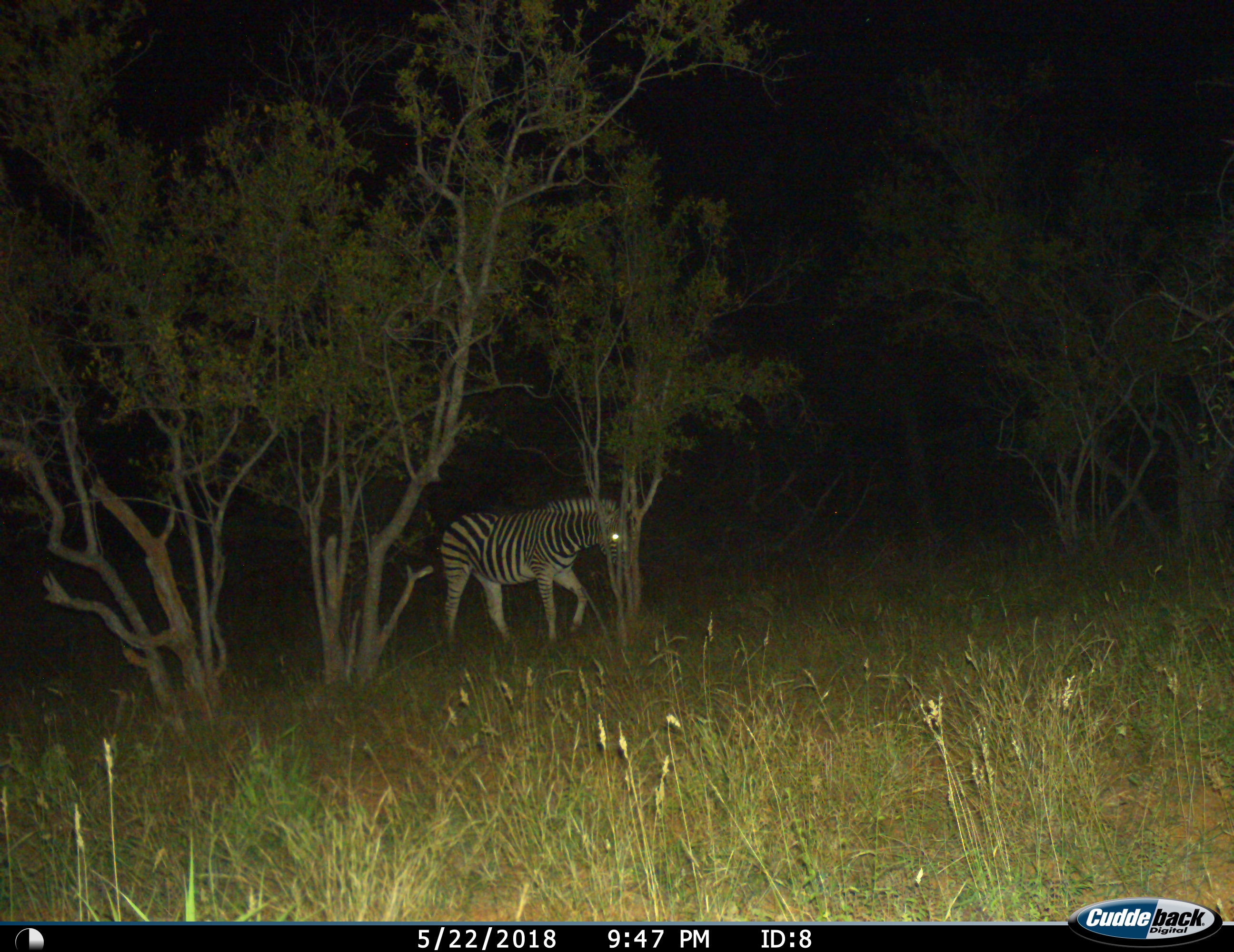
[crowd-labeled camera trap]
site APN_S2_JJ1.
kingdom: Animalia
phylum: Chordata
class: Mammalia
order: Perissodactyla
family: Equidae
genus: Equus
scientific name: Equus quagga burchellii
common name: burchell's zebra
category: zebraburchells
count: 1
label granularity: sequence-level